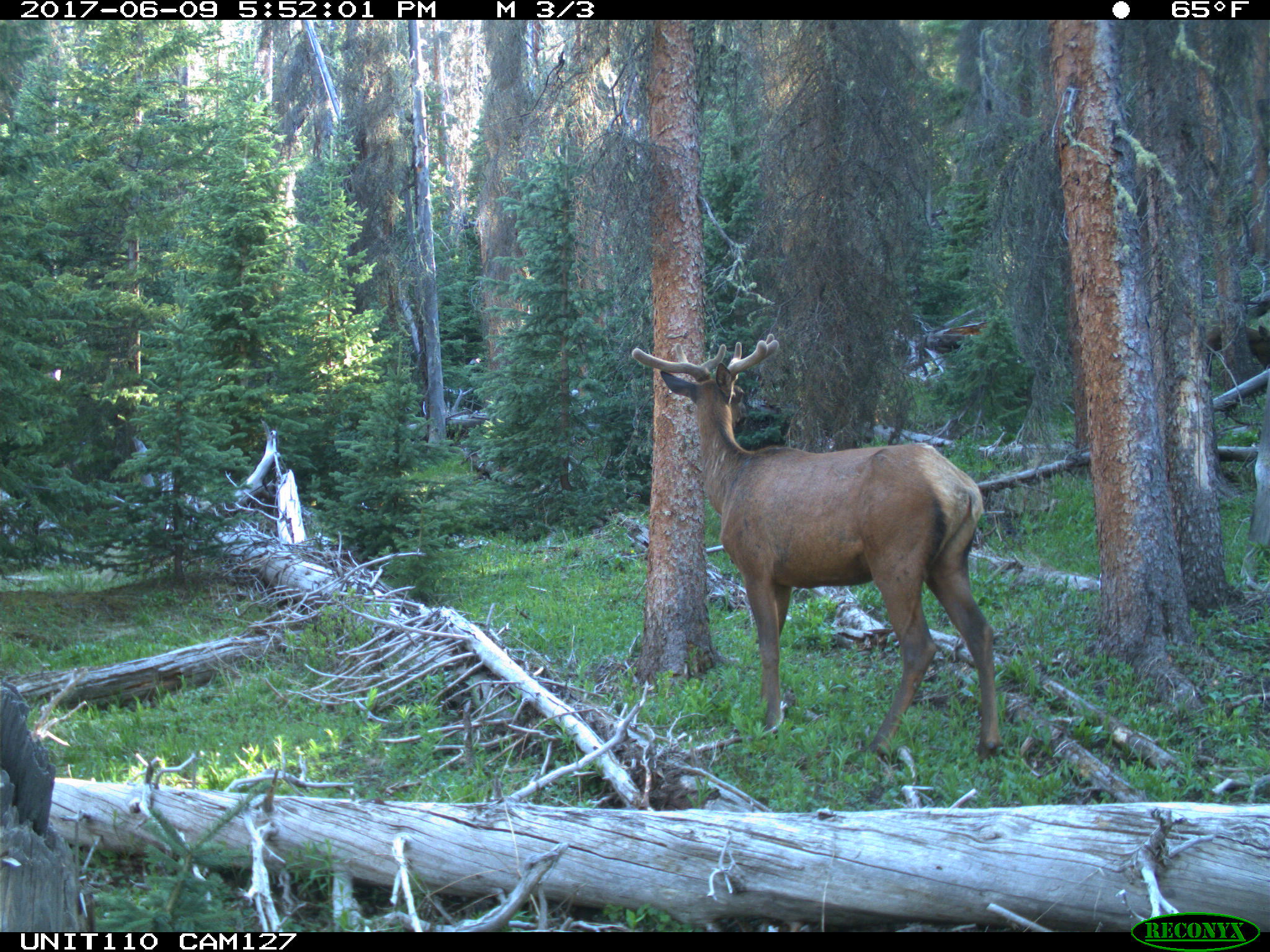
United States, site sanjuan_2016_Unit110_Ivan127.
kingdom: Animalia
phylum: Chordata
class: Mammalia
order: Artiodactyla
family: Cervidae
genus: Cervus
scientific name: Cervus elaphus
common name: red deer